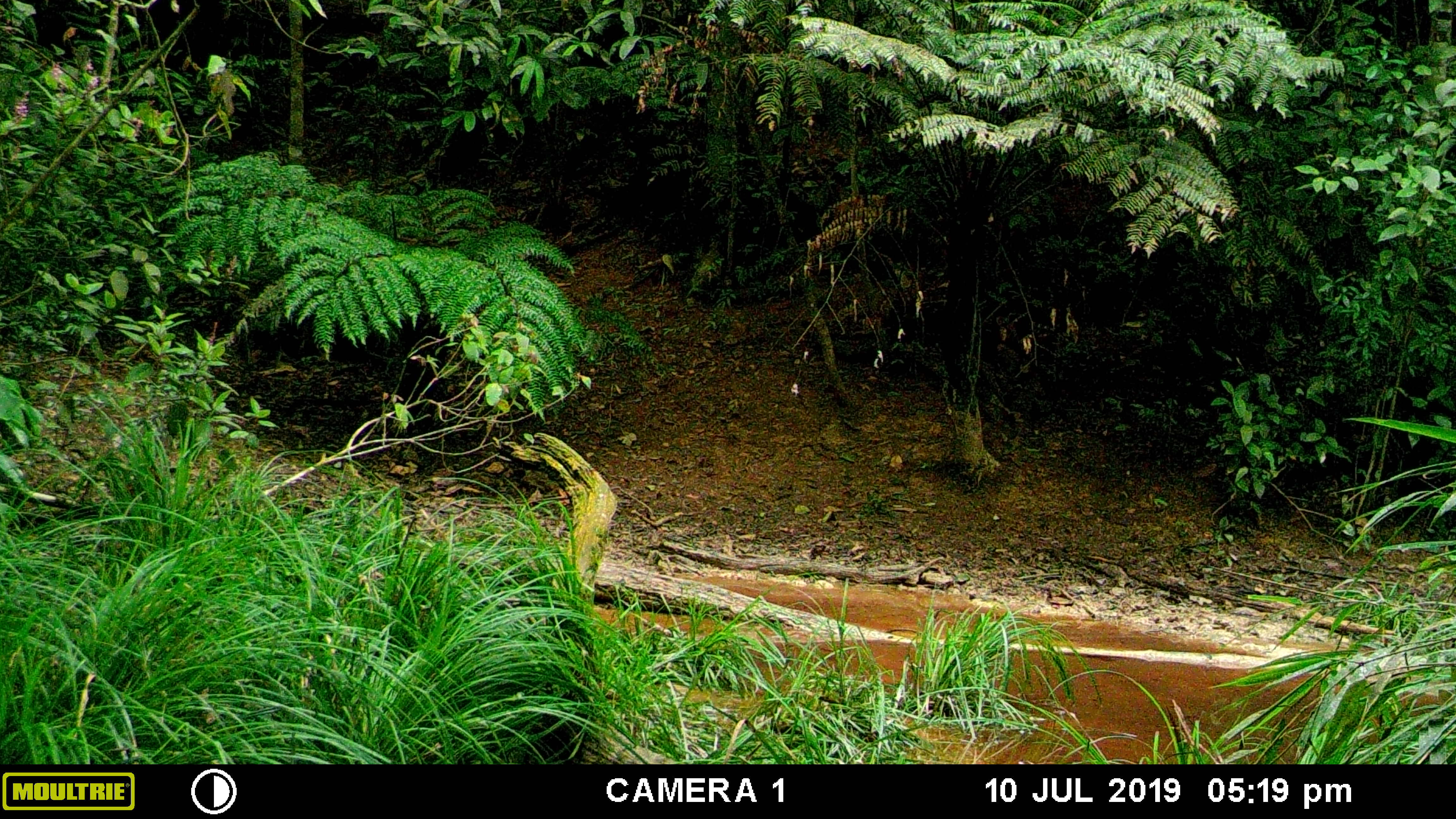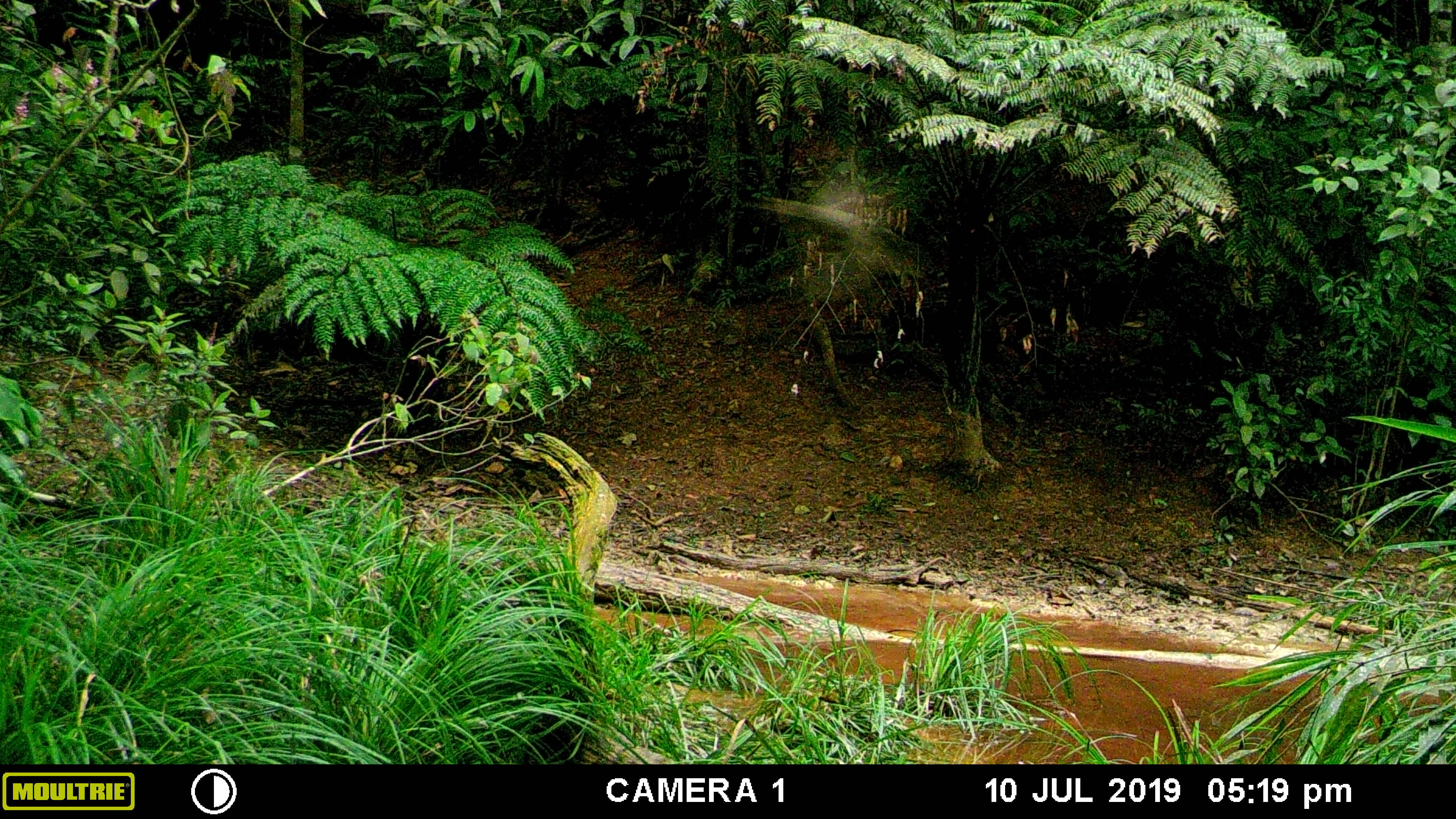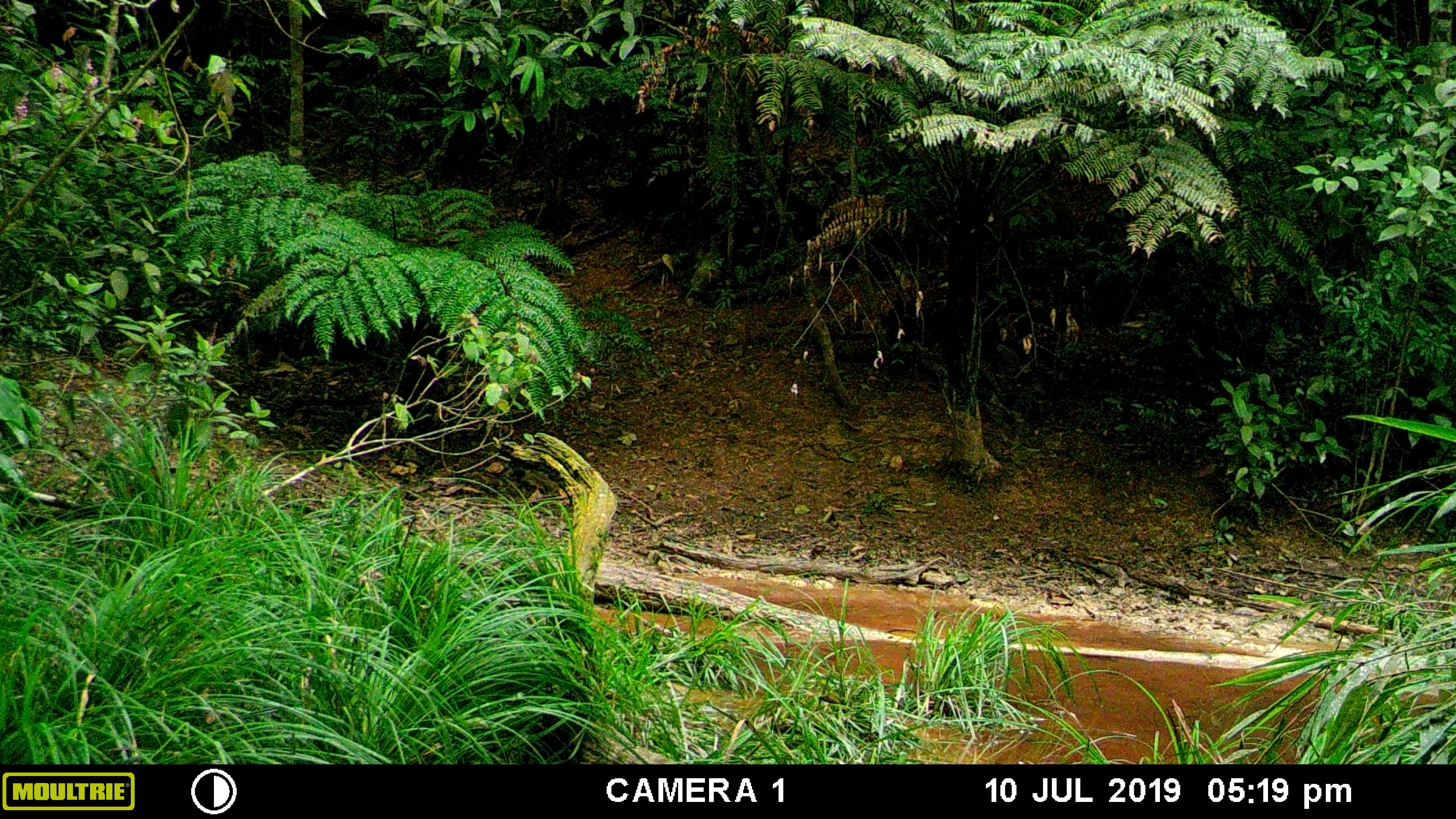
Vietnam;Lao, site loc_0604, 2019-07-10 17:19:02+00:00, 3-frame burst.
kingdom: Animalia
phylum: Arthropoda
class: Insecta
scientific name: Insecta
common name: insect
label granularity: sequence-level